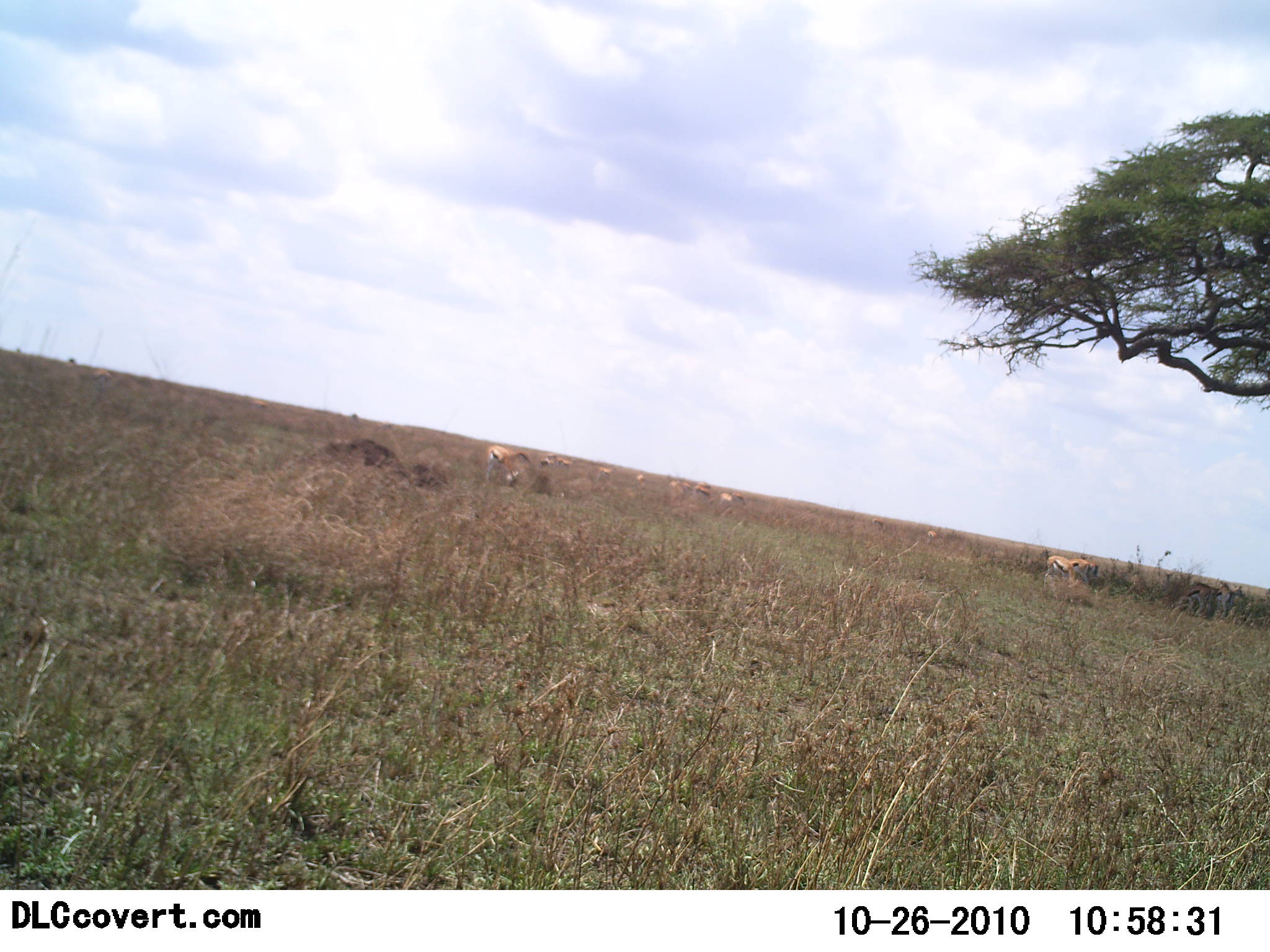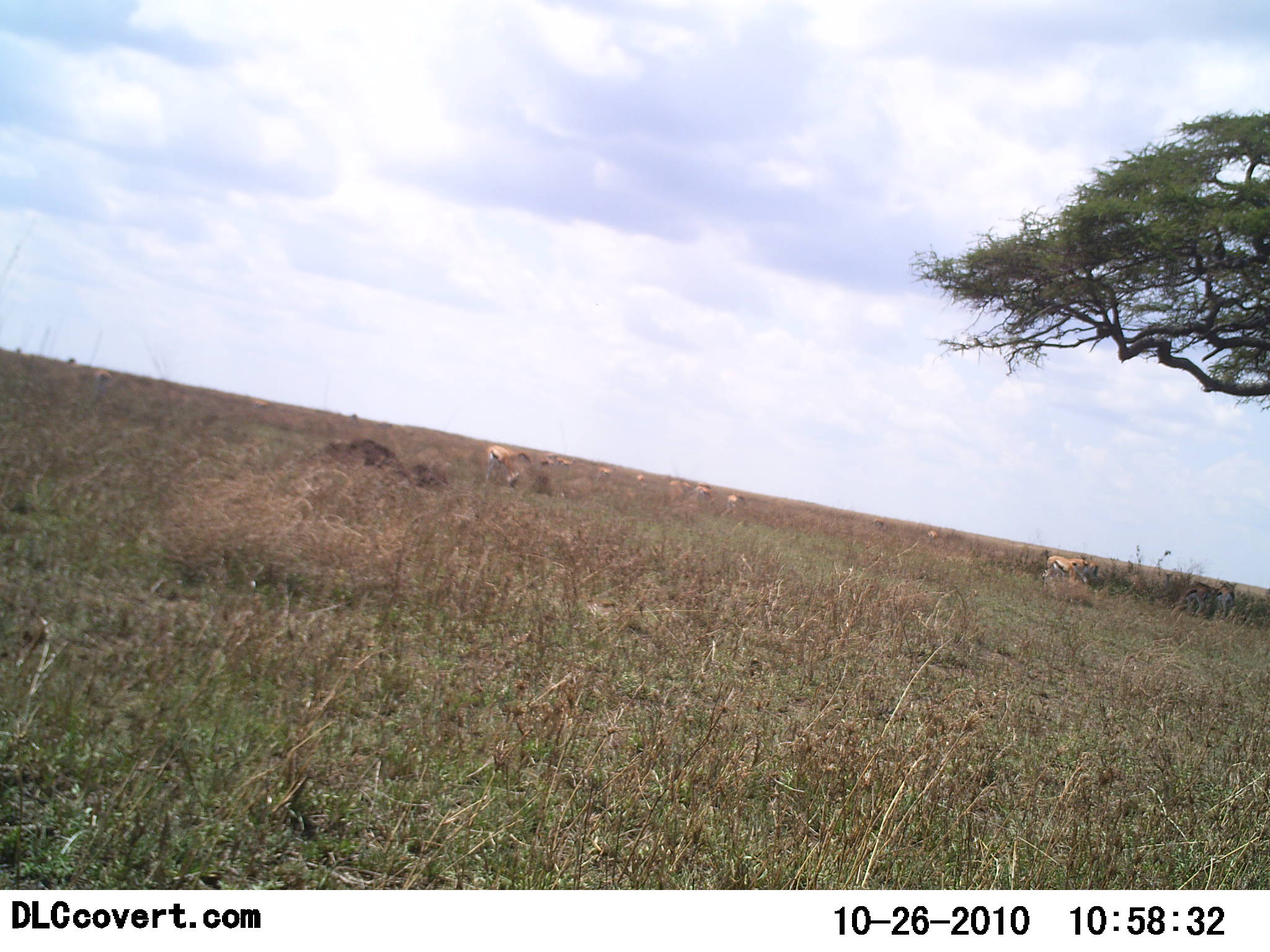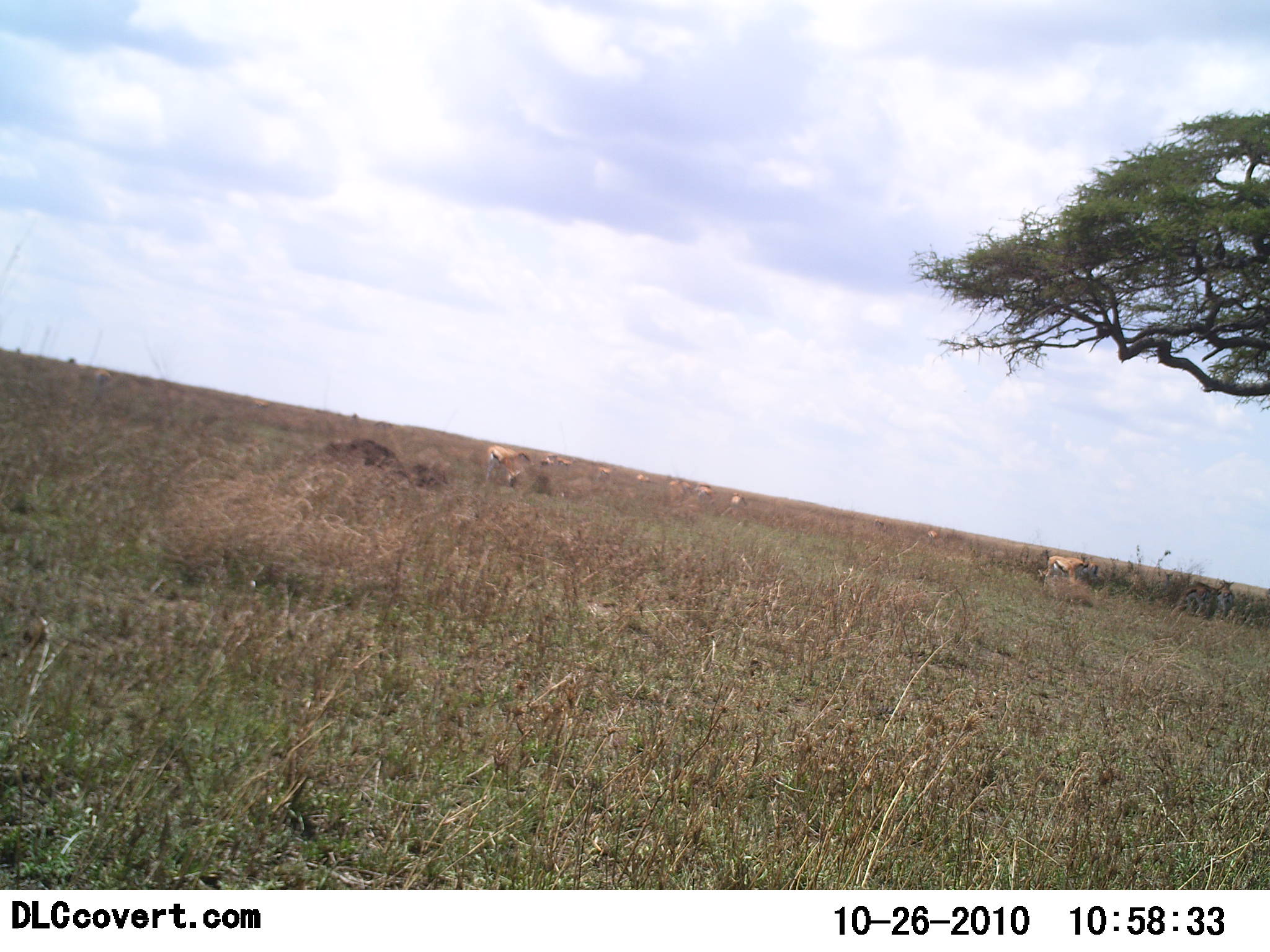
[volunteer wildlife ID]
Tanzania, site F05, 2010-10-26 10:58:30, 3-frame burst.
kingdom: Animalia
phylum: Chordata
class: Mammalia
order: Artiodactyla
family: Bovidae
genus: Eudorcas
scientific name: Eudorcas thomsonii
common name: thomson's gazelle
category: gazellethomsons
Gazellethomsons (thomson's gazelle) (Eudorcas thomsonii), count 11-50. Behavior (volunteer vote fractions): standing 50%, resting 14%, moving 50%, interacting 0%. Young present (vote fraction): 0%. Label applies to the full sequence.